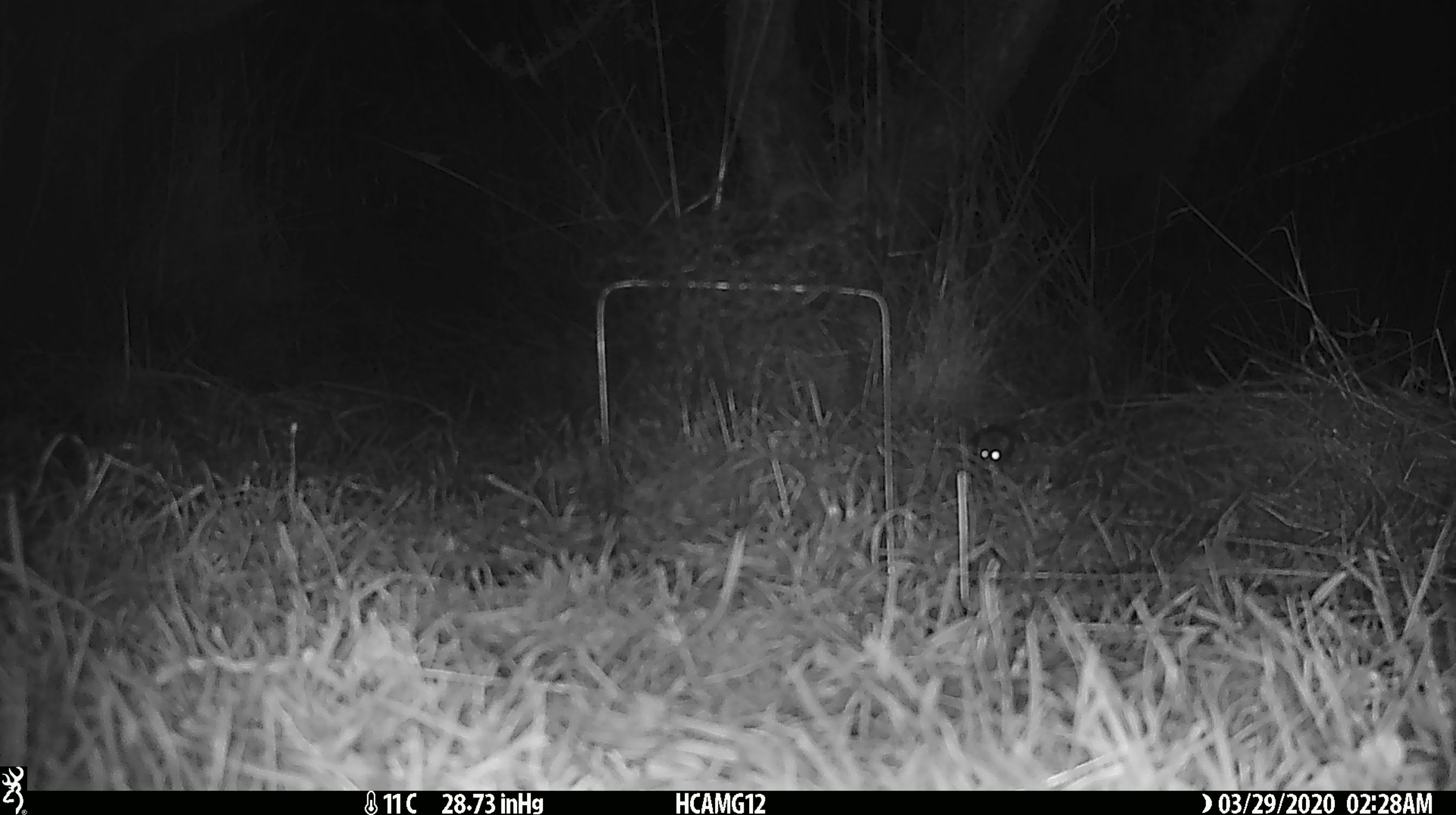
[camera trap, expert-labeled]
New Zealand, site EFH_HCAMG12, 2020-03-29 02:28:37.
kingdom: Animalia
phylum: Chordata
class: Mammalia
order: Rodentia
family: Muridae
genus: Mus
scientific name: Mus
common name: mouse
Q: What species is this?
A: Mouse (Mus).